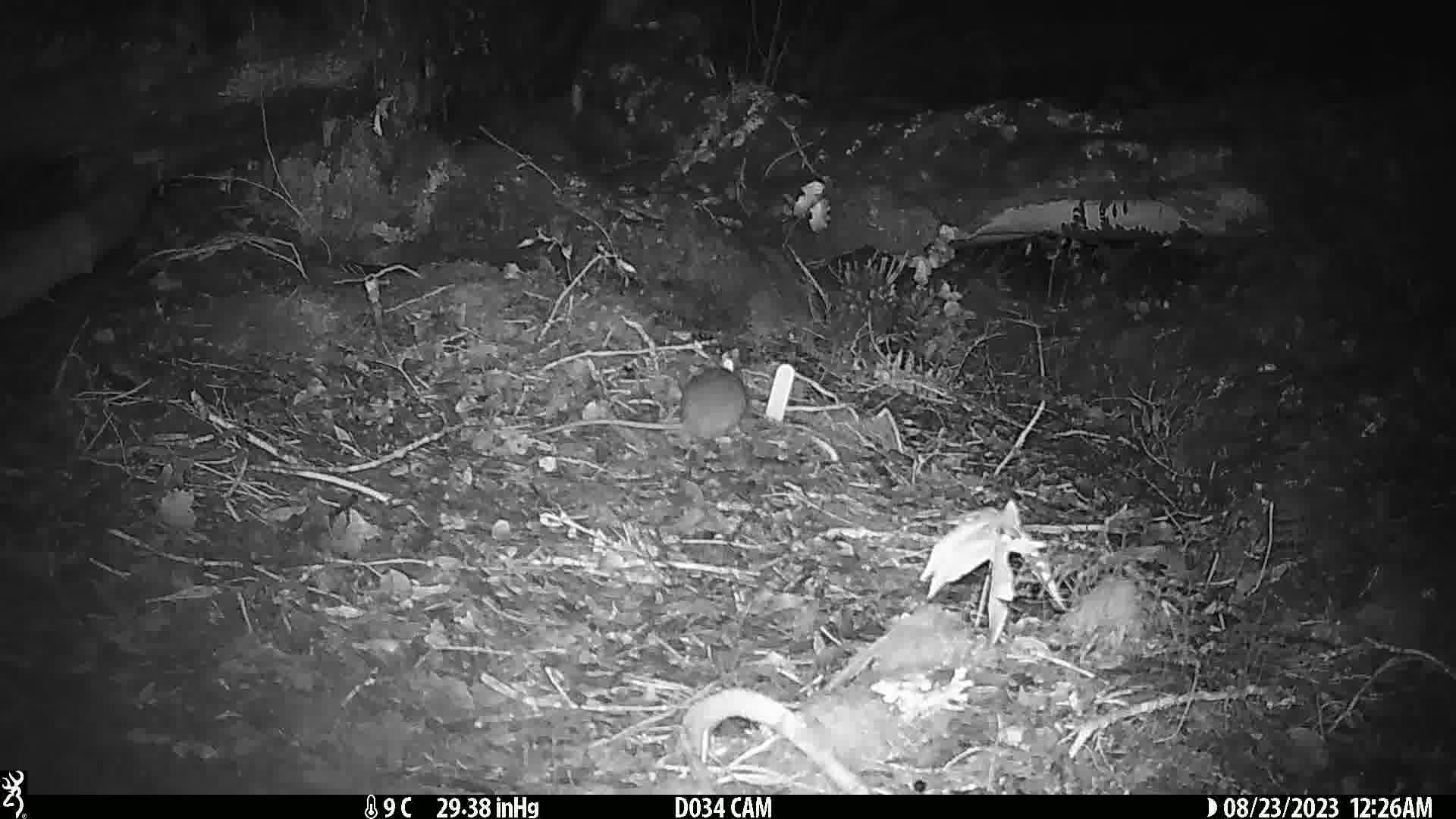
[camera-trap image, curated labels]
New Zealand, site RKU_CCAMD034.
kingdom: Animalia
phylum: Chordata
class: Mammalia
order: Rodentia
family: Muridae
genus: Rattus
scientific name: Rattus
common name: rat